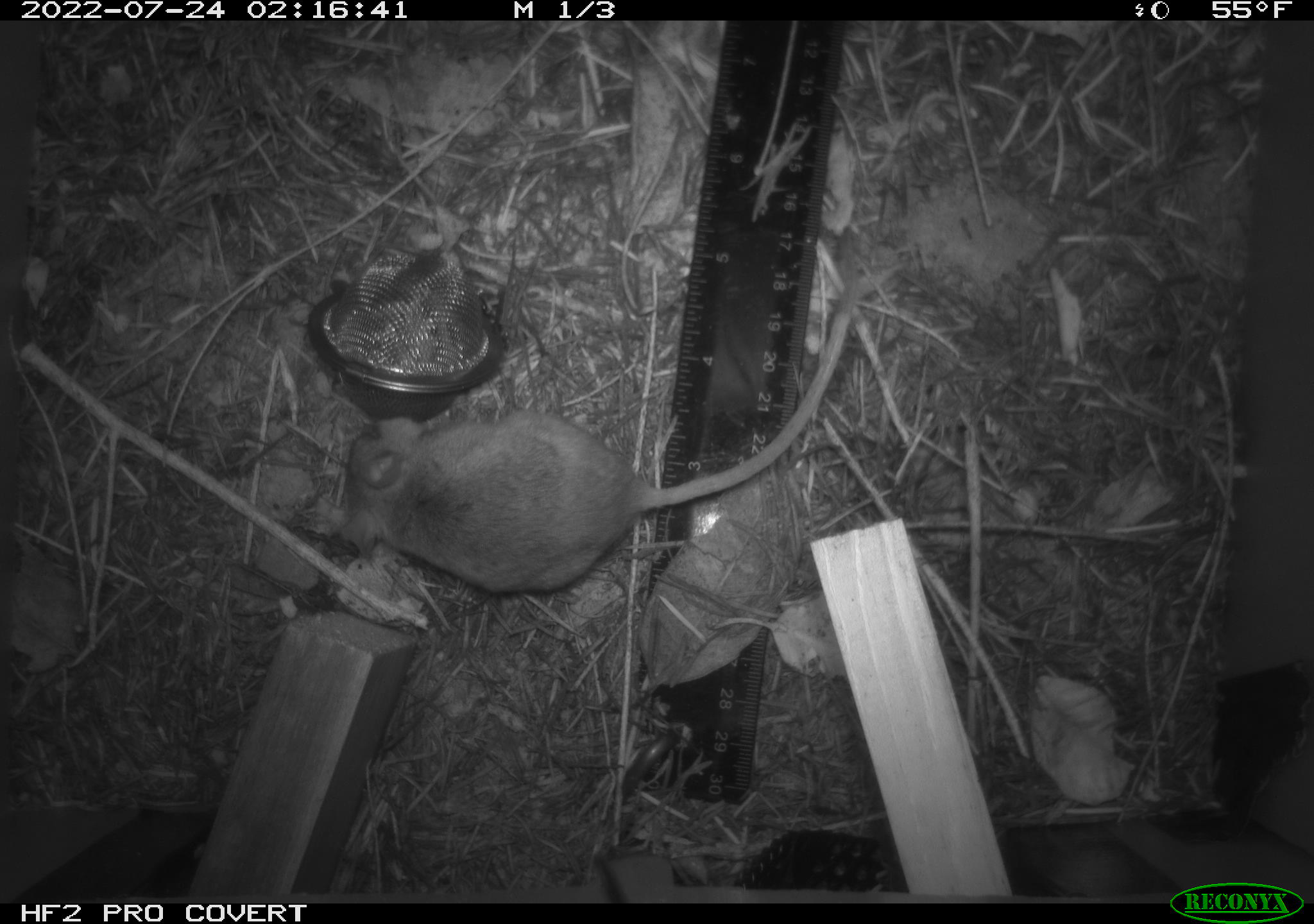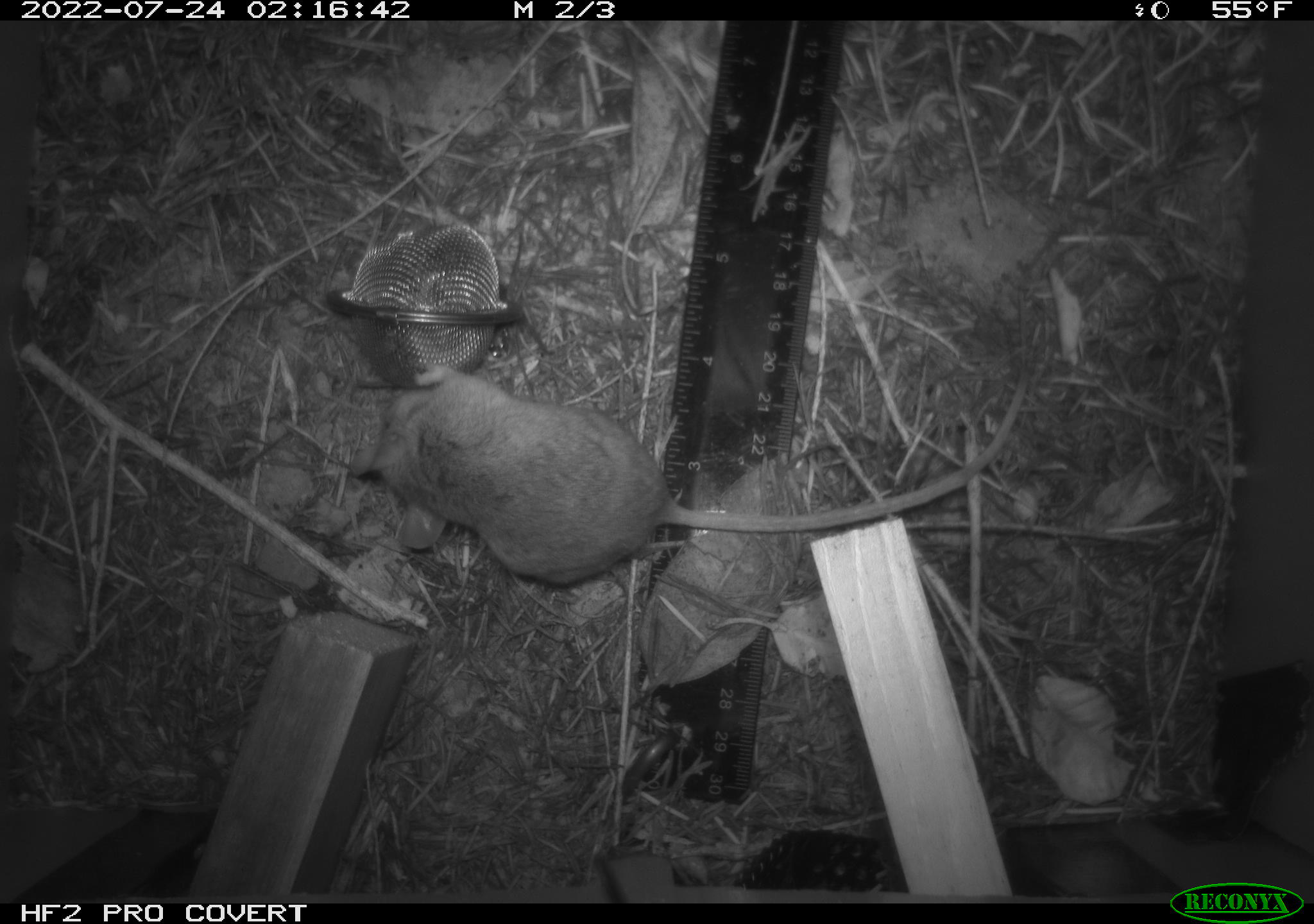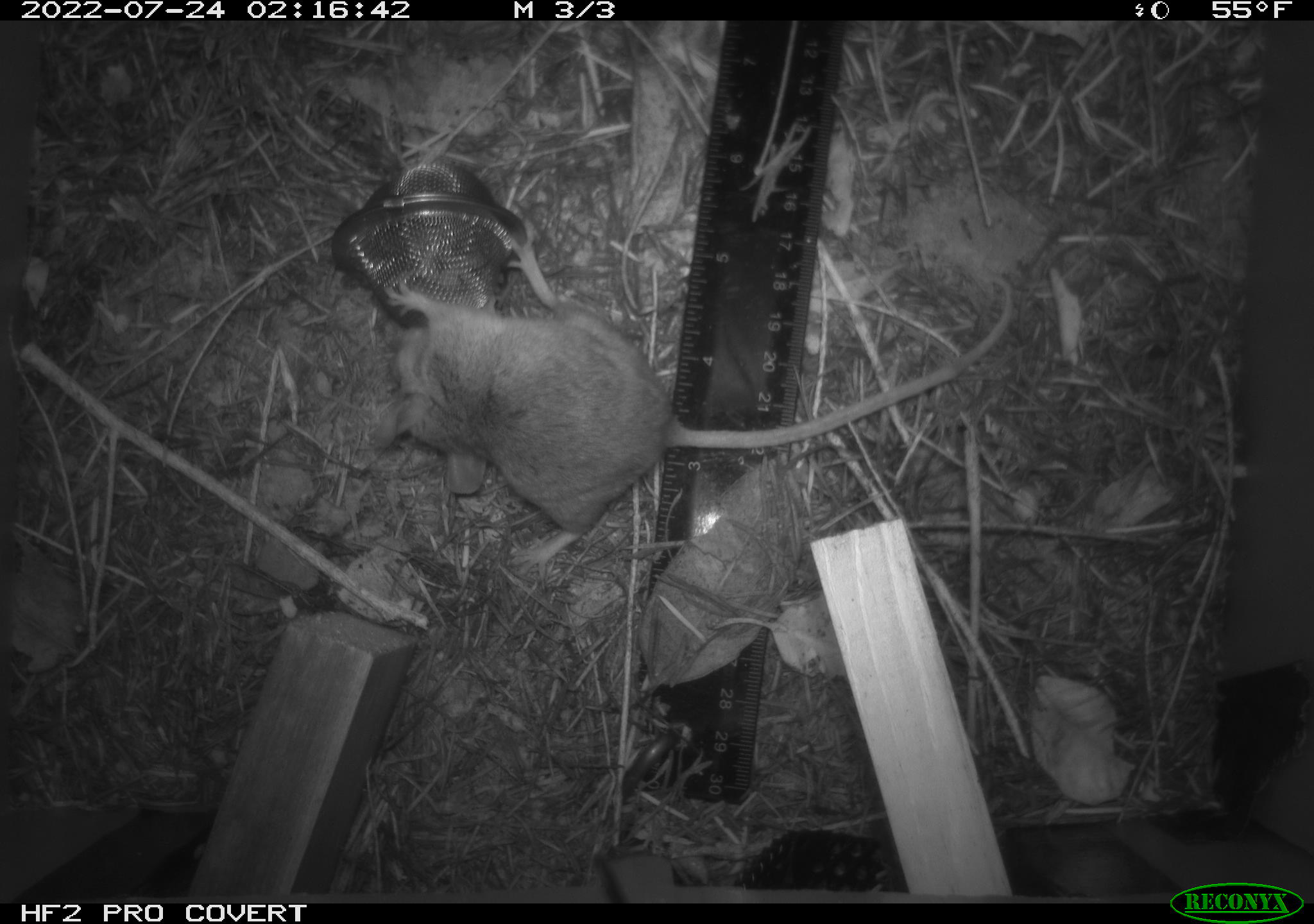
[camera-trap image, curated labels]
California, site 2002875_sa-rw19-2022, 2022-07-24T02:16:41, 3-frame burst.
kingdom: Animalia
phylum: Chordata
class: Mammalia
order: Rodentia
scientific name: Rodentia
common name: mouse species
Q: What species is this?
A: Mouse species (Rodentia).